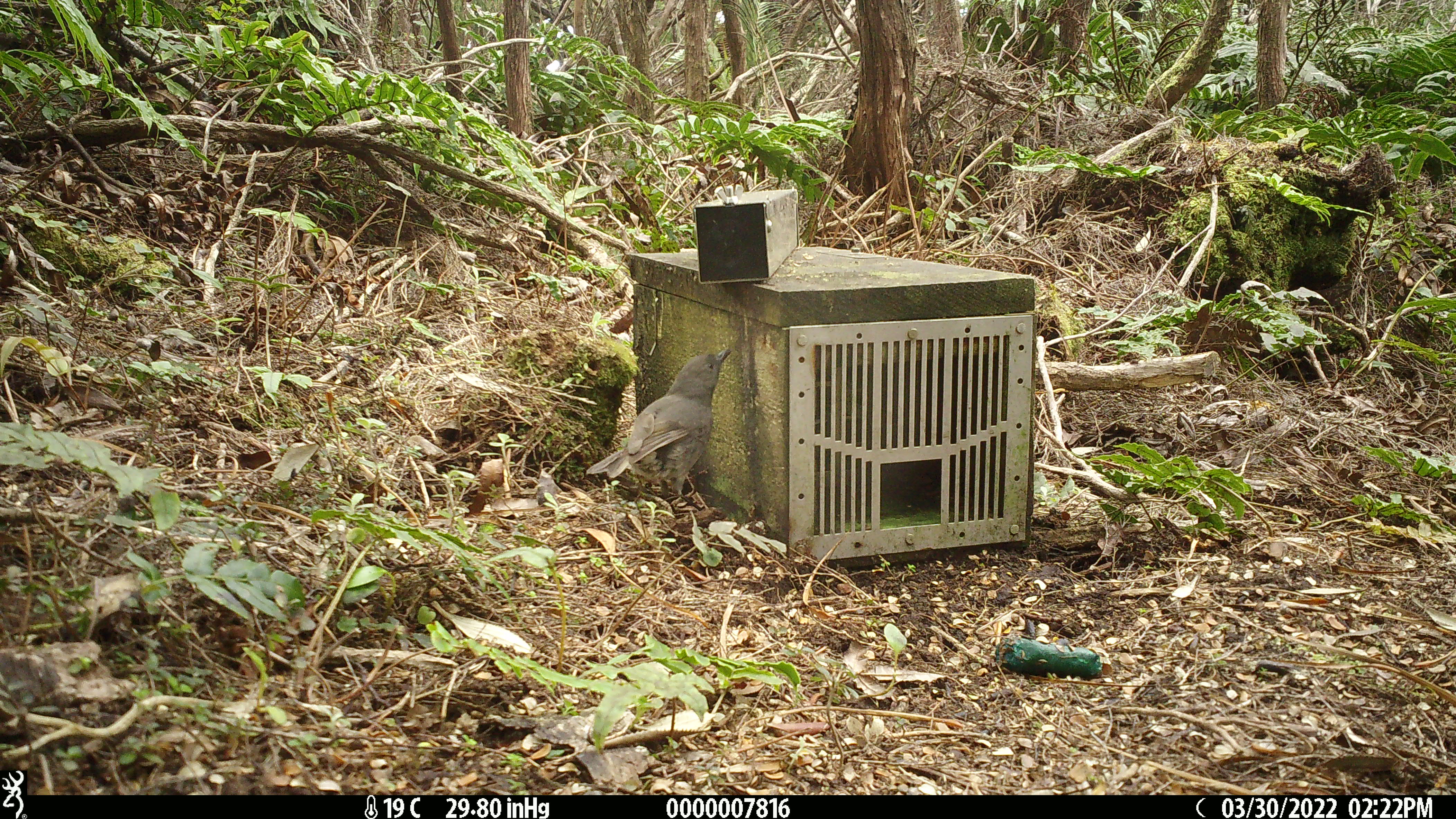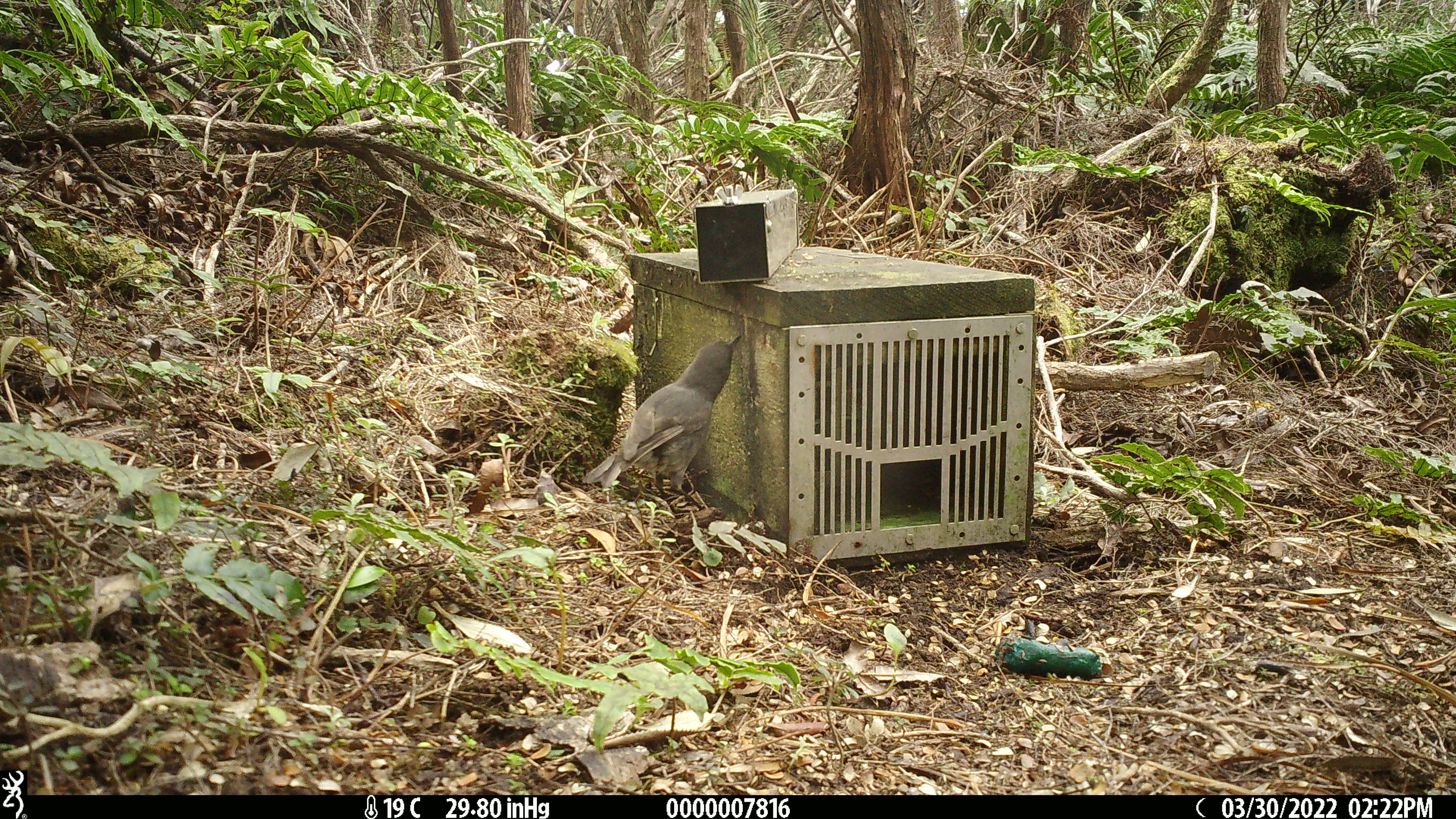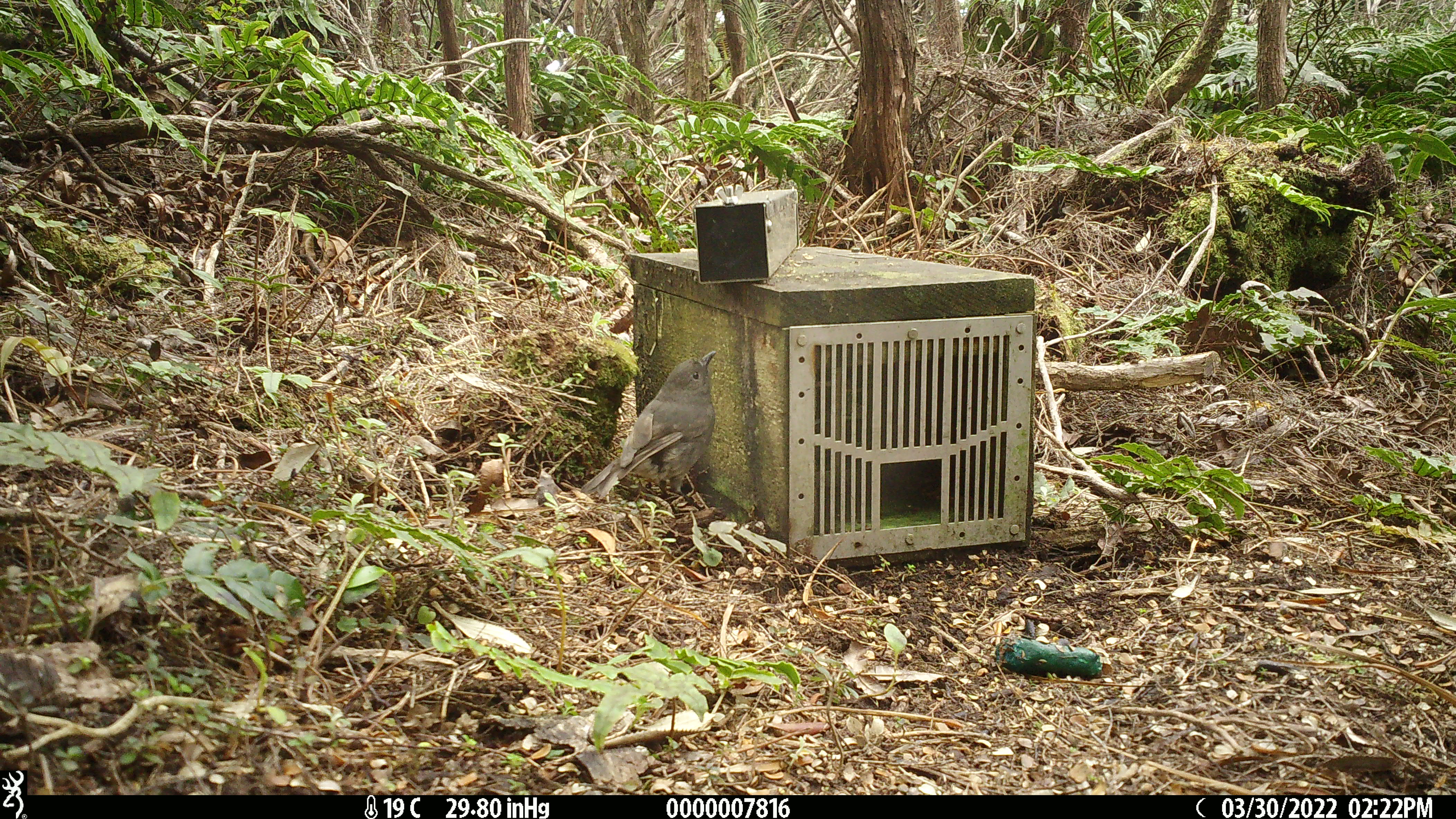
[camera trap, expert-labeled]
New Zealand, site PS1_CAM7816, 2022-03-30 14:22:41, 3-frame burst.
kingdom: Animalia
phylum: Chordata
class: Aves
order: Passeriformes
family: Petroicidae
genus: Petroica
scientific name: Petroica australis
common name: new zealand robin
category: robin